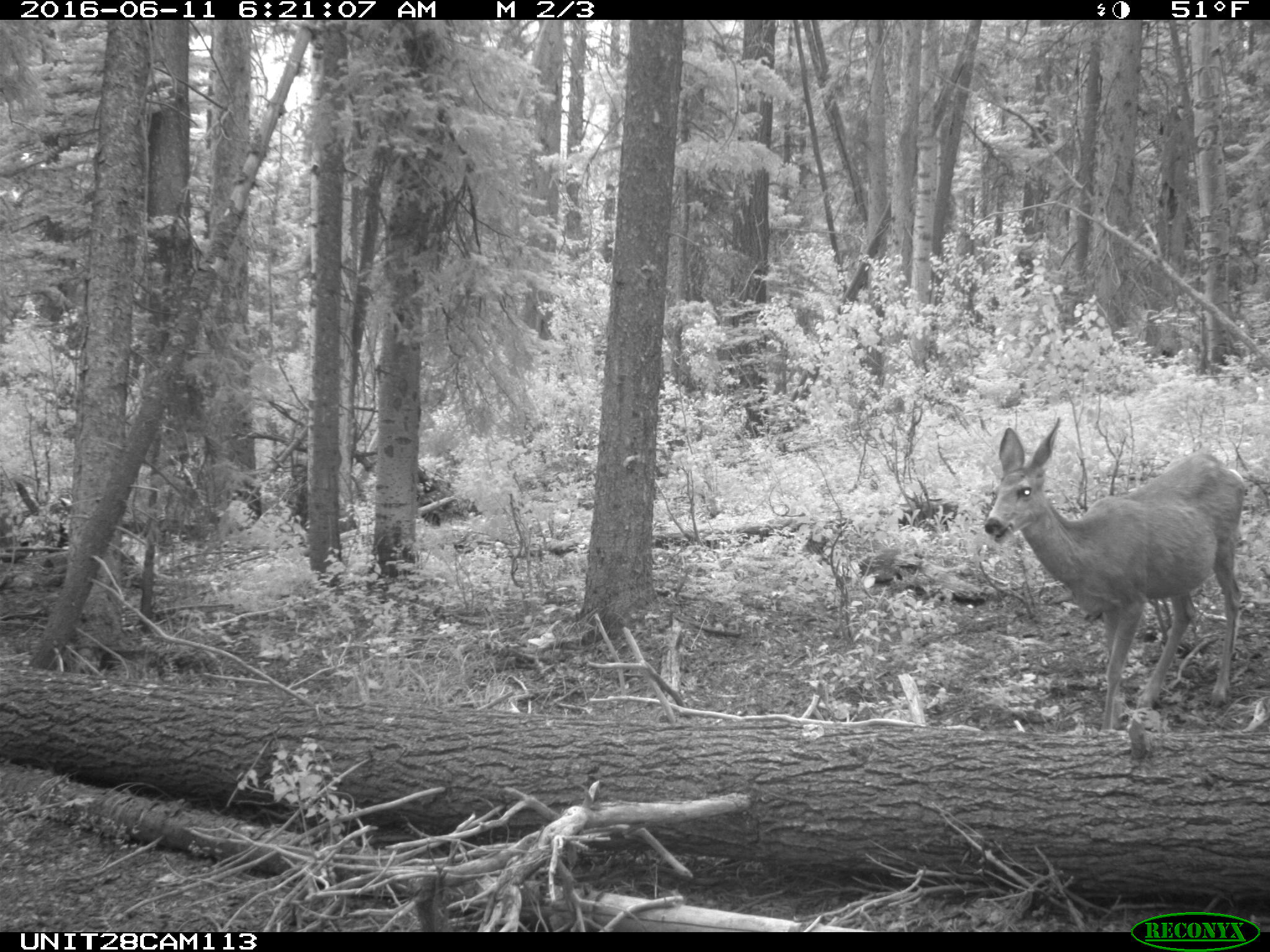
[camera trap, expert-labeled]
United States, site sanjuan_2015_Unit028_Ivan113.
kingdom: Animalia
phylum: Chordata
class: Mammalia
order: Artiodactyla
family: Cervidae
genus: Odocoileus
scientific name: Odocoileus hemionus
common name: mule deer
Odocoileus hemionus (mule deer).